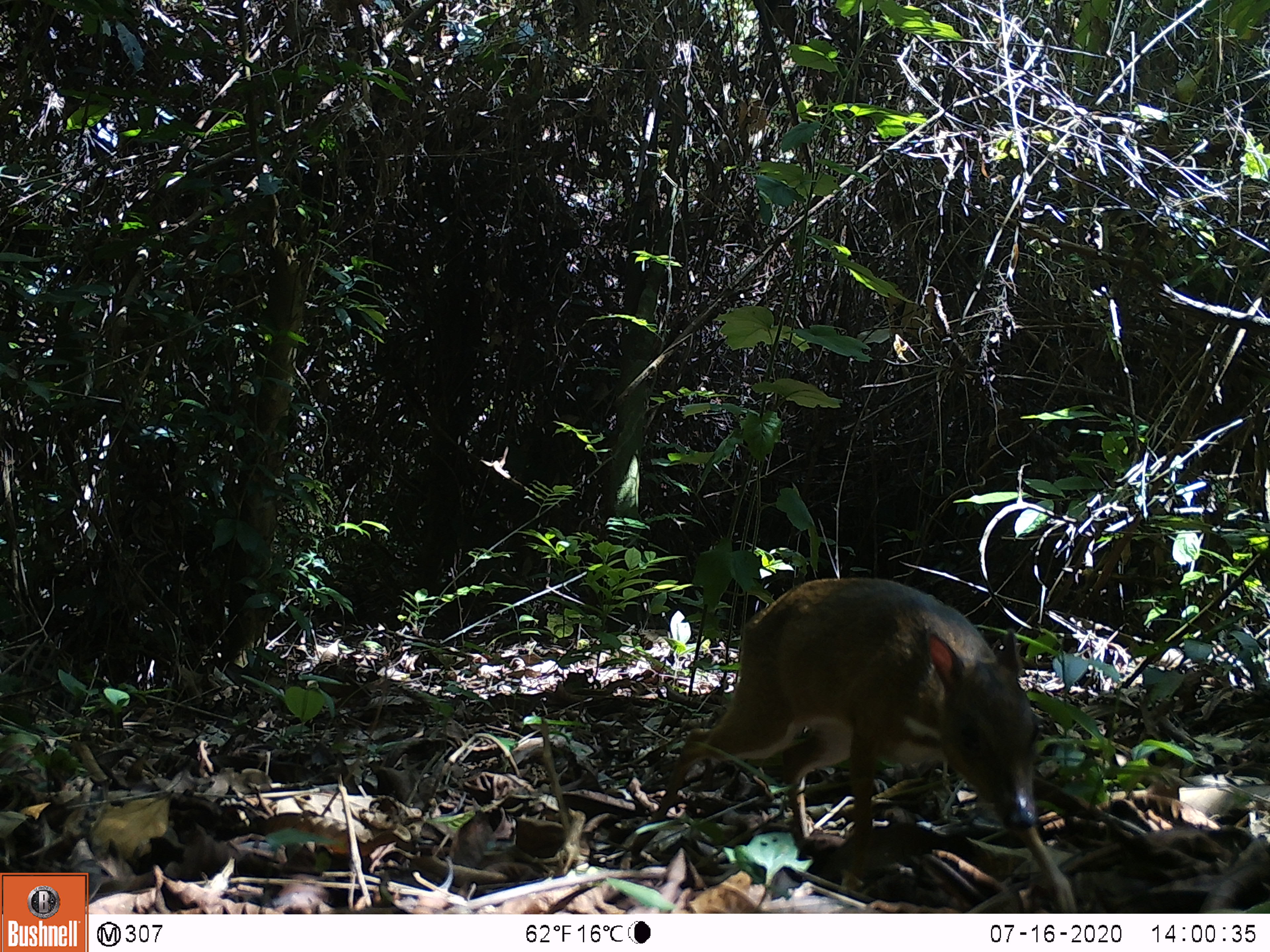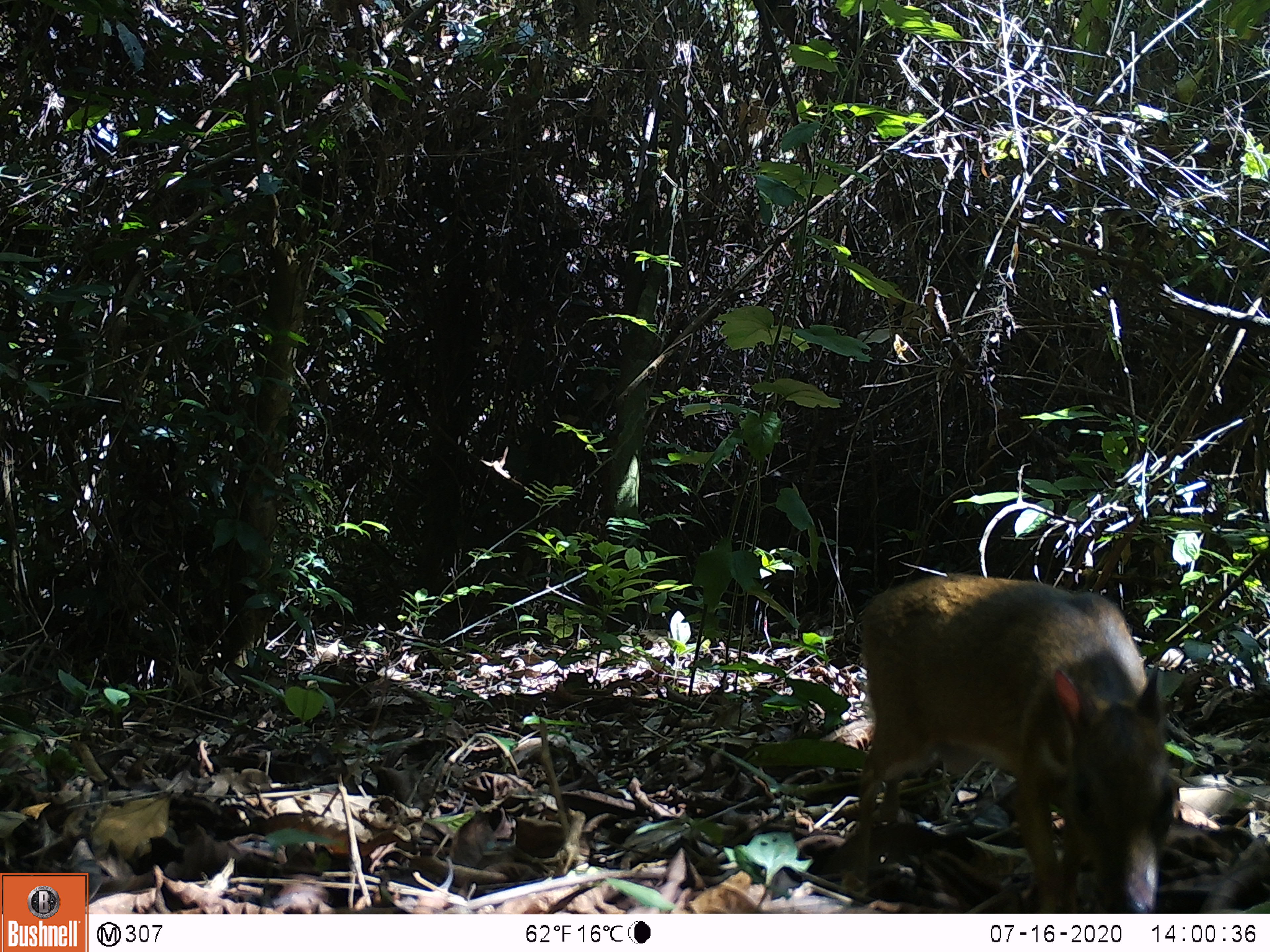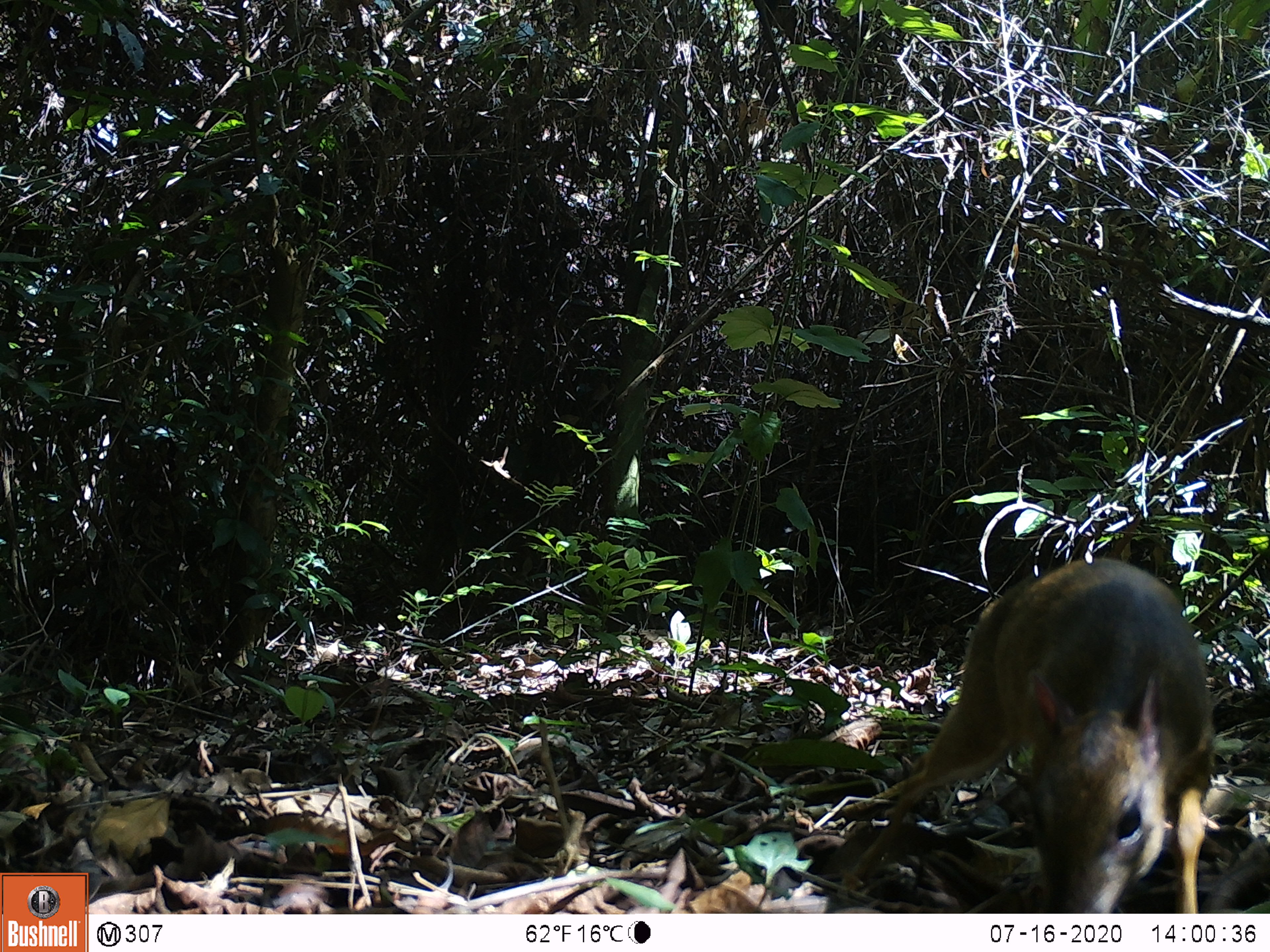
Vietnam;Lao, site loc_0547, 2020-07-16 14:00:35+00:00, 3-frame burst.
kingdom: Animalia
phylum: Chordata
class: Mammalia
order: Artiodactyla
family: Tragulidae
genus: Moschiola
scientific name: Moschiola meminna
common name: chevrotain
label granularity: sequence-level